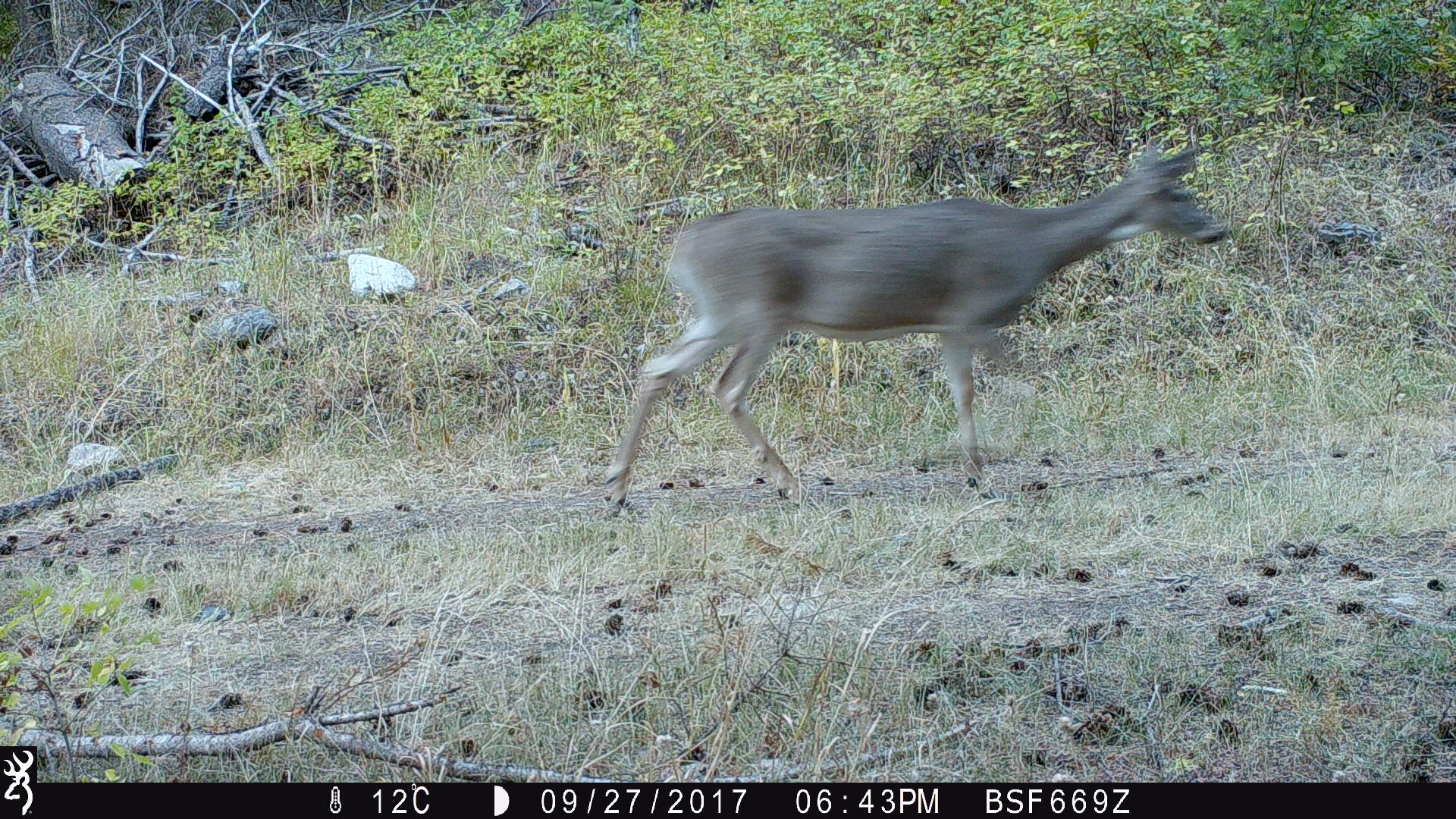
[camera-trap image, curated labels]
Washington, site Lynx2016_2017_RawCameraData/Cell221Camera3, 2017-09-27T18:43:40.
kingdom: Animalia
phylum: Chordata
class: Mammalia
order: Artiodactyla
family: Cervidae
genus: Odocoileus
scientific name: Odocoileus virginianus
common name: white-tailed deer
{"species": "Odocoileus virginianus (white-tailed deer)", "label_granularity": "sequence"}